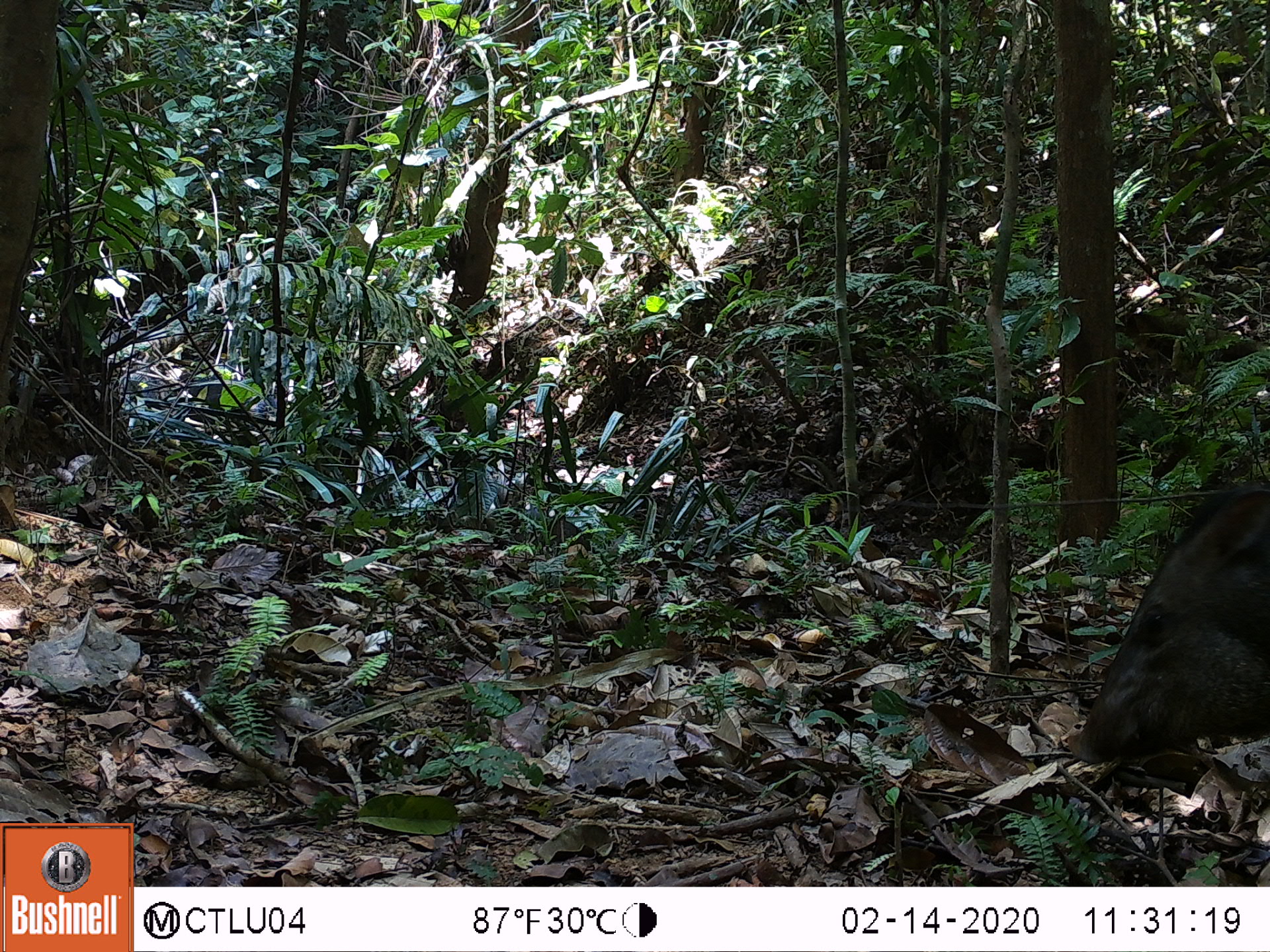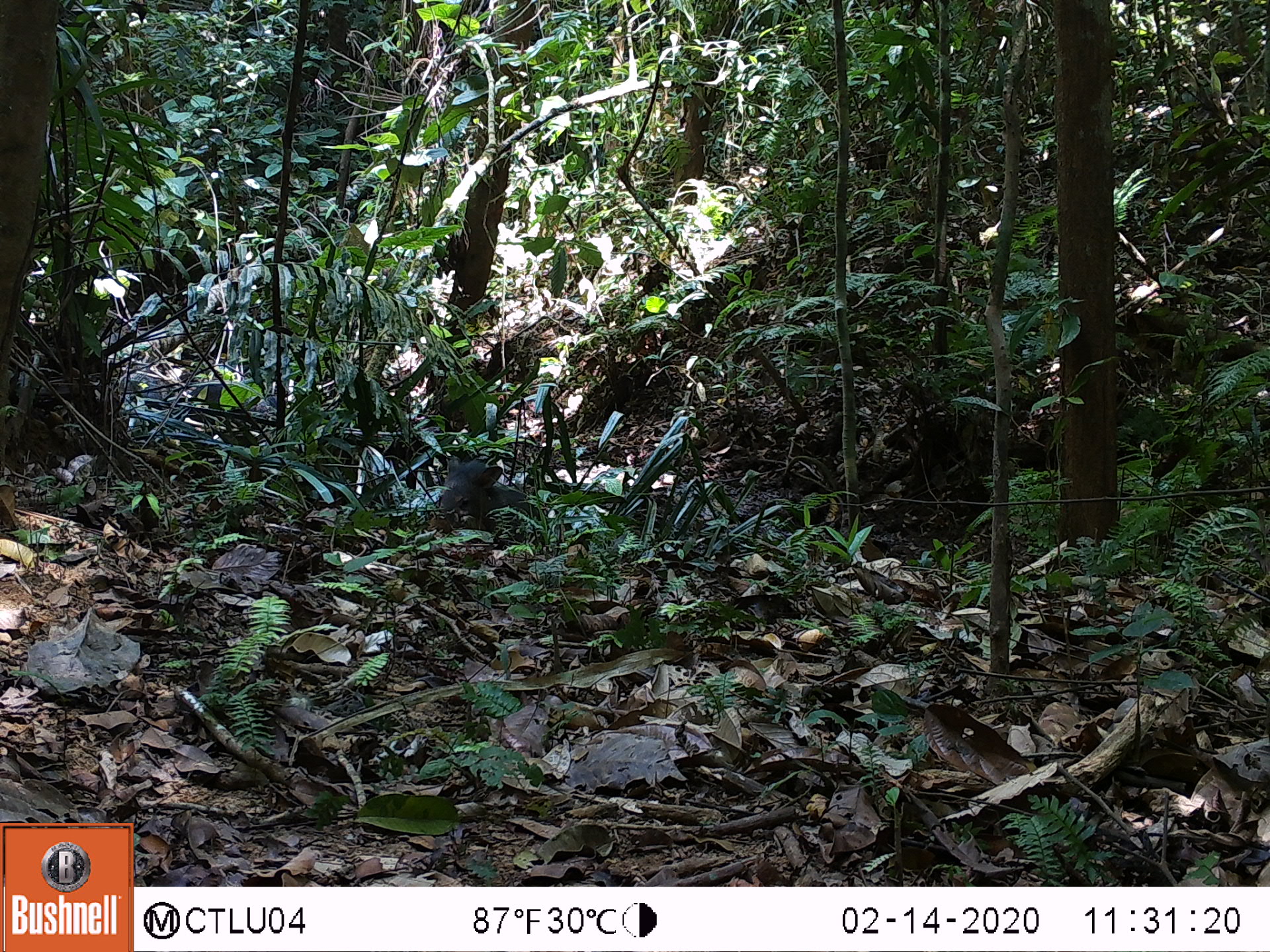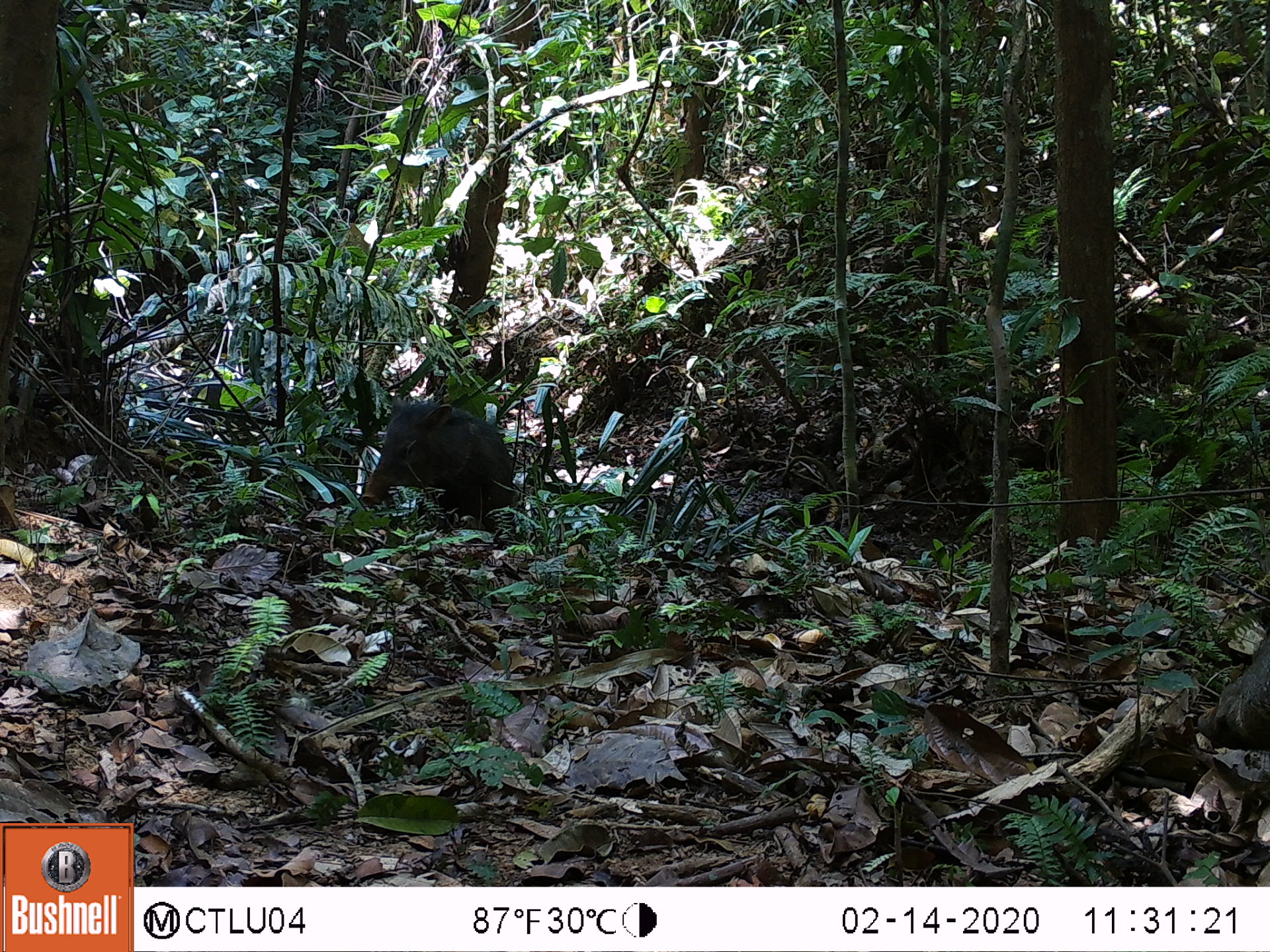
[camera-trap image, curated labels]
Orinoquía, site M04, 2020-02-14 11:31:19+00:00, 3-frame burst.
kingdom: Animalia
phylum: Chordata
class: Mammalia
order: Artiodactyla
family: Tayassuidae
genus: Pecari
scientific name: Pecari tajacu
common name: collared peccary